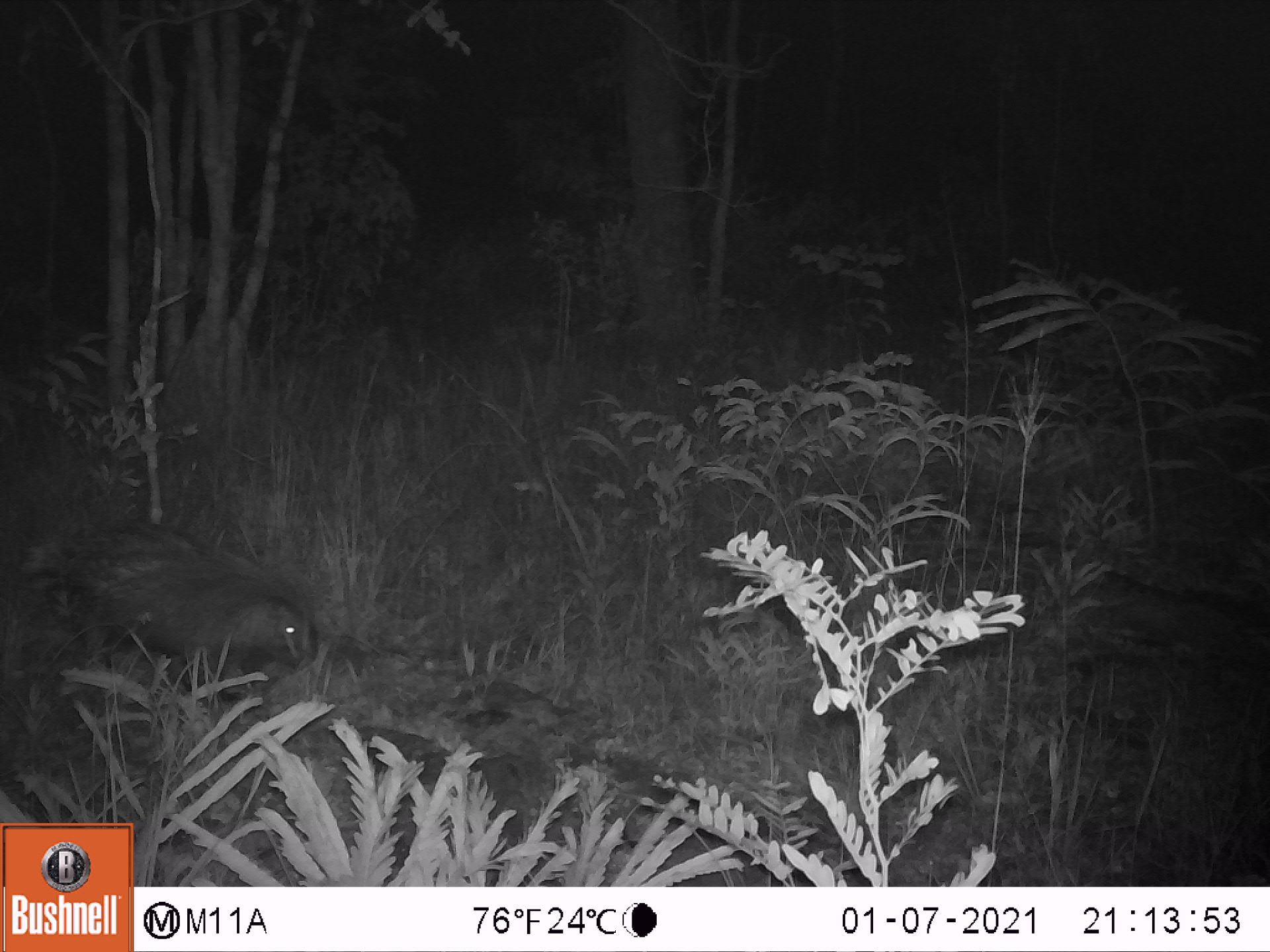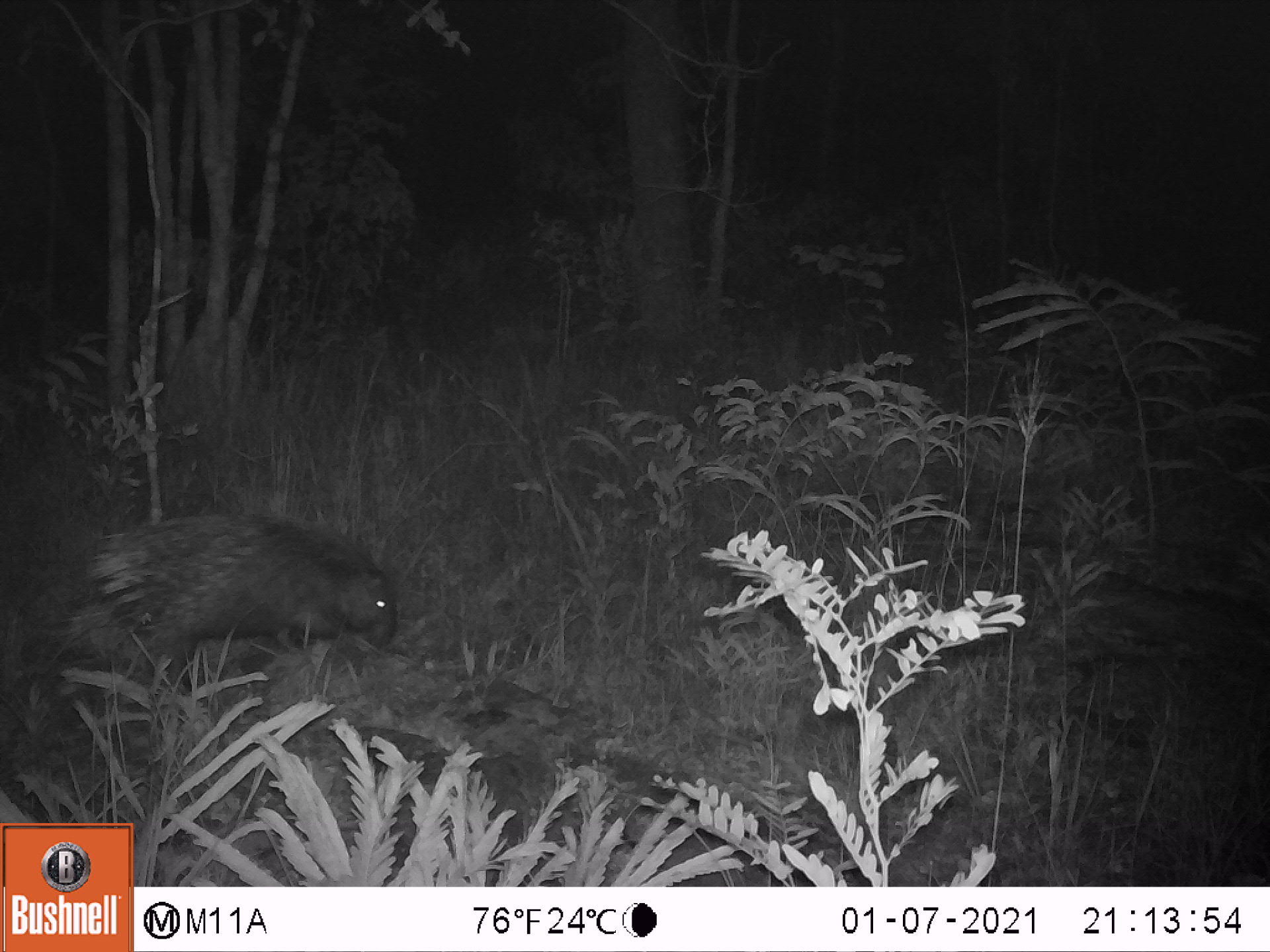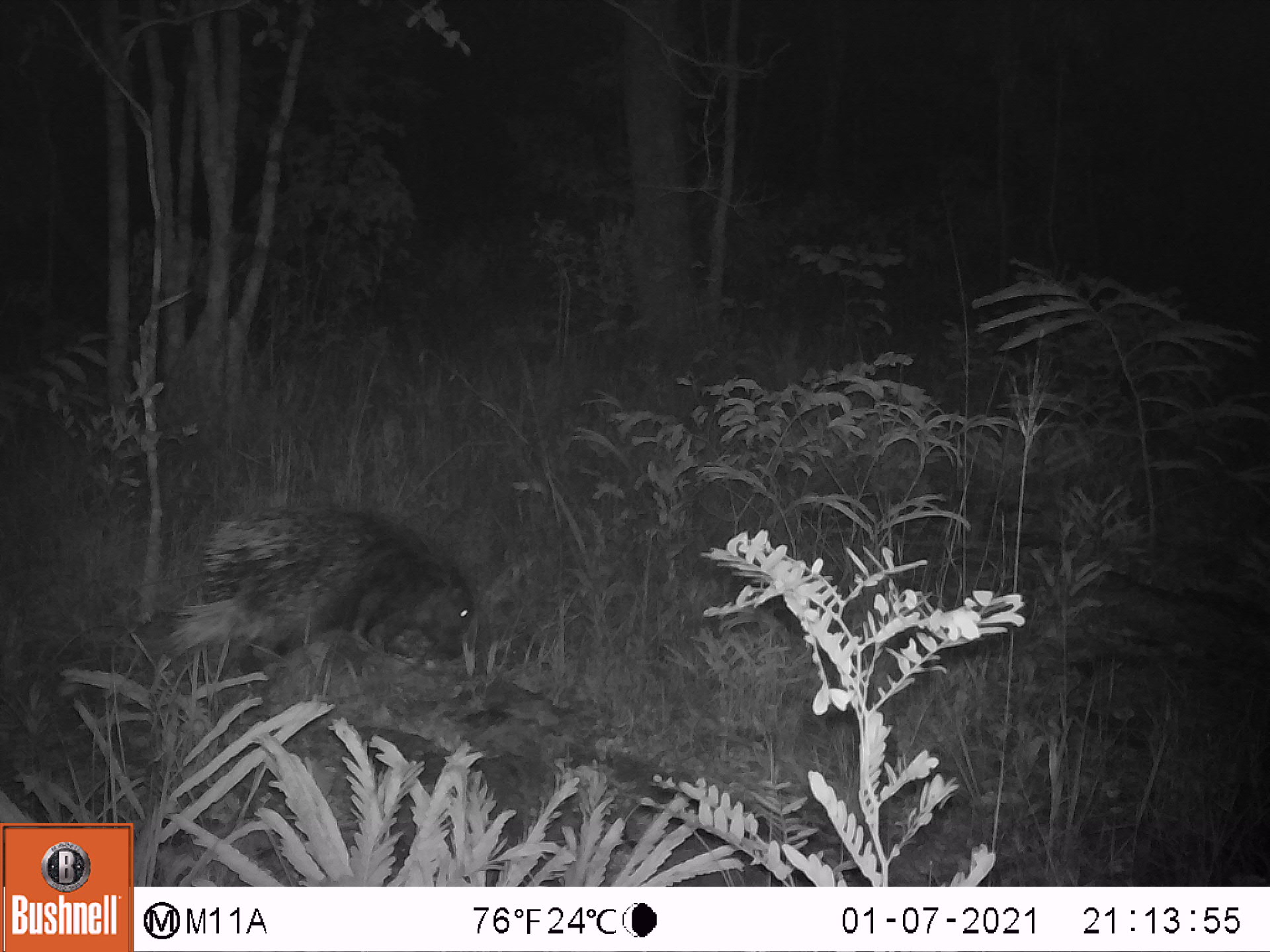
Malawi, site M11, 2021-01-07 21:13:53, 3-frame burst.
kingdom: Animalia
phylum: Chordata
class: Mammalia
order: Rodentia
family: Hystricidae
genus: Hystrix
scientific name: Hystrix africaeaustralis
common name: cape porcupine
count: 1